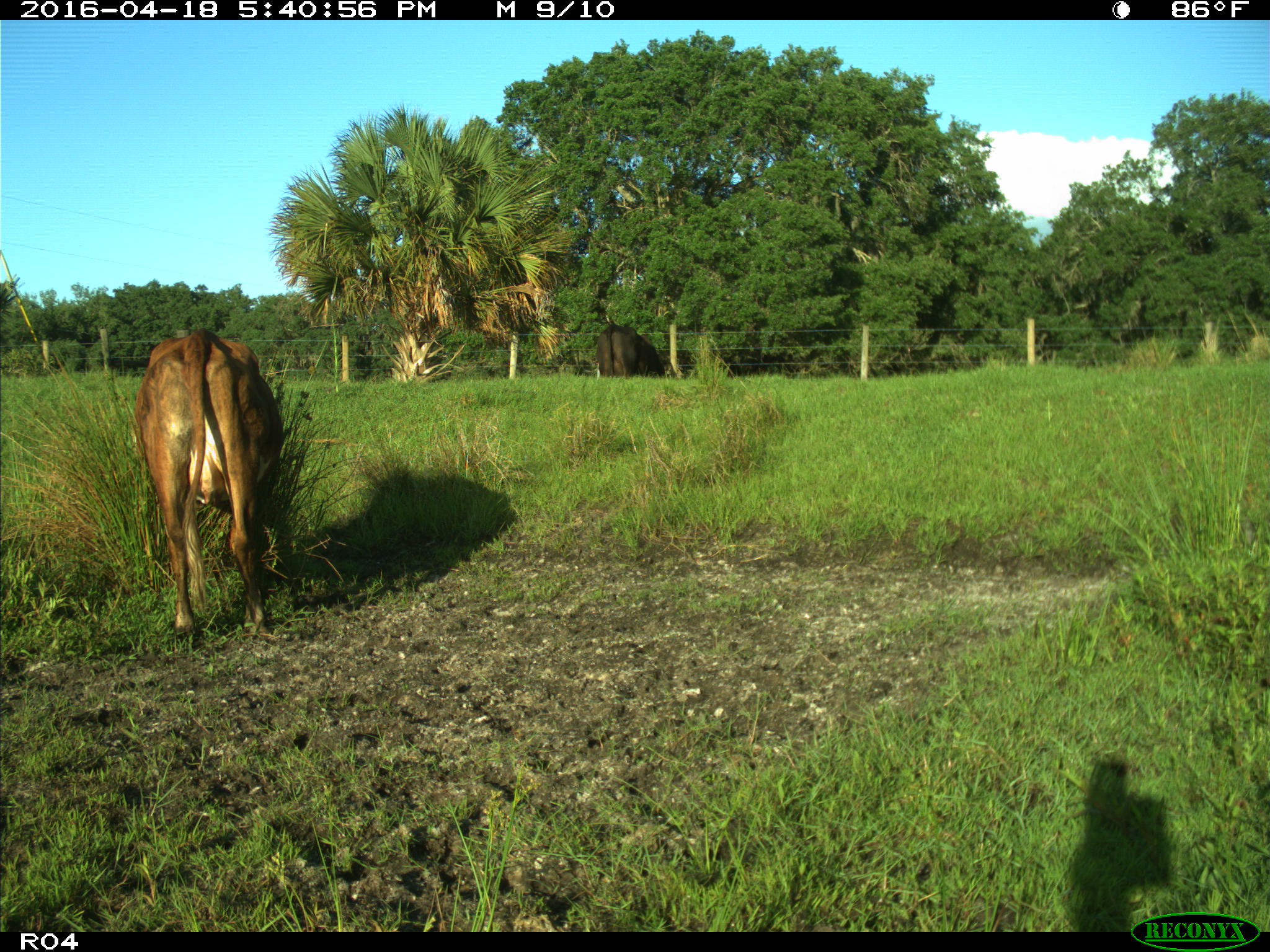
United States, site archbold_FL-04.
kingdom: Animalia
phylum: Chordata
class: Mammalia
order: Artiodactyla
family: Bovidae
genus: Bos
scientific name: Bos taurus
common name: domestic cow